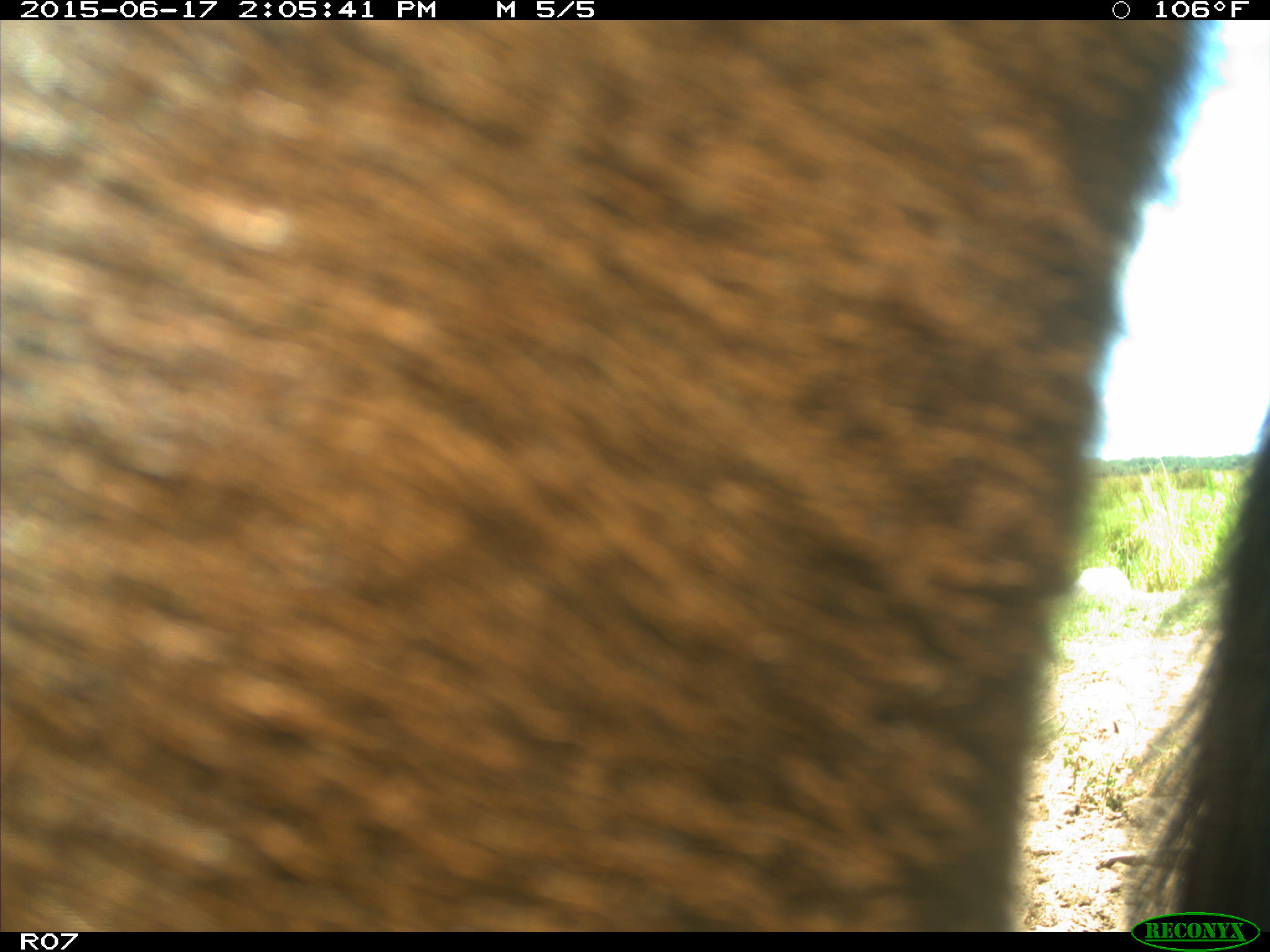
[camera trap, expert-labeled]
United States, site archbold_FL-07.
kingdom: Animalia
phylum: Chordata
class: Mammalia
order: Artiodactyla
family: Bovidae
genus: Bos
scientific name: Bos taurus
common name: domestic cow